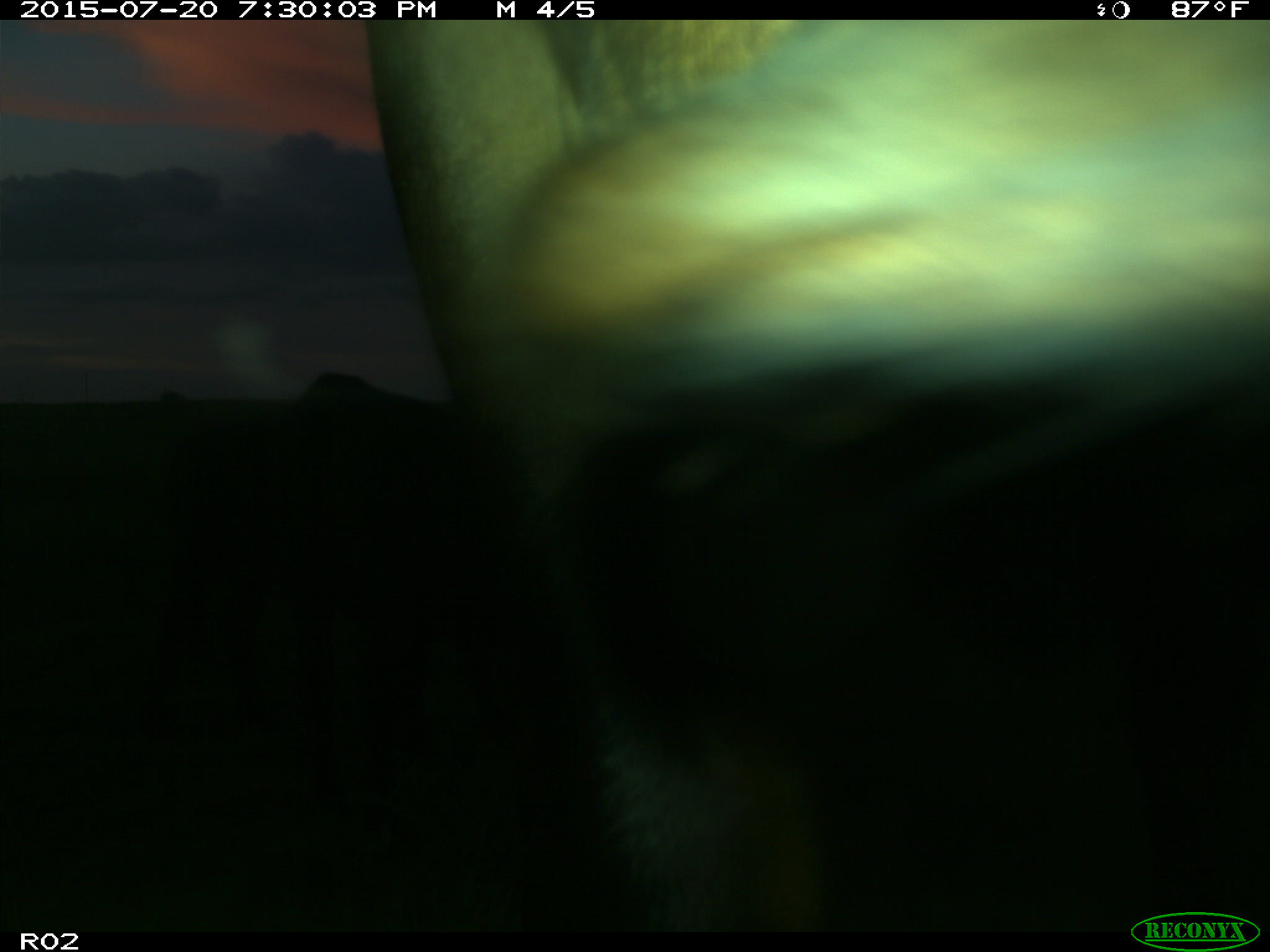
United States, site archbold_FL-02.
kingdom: Animalia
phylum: Chordata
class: Mammalia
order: Artiodactyla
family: Bovidae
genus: Bos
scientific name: Bos taurus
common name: domestic cow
Bos taurus (domestic cow).